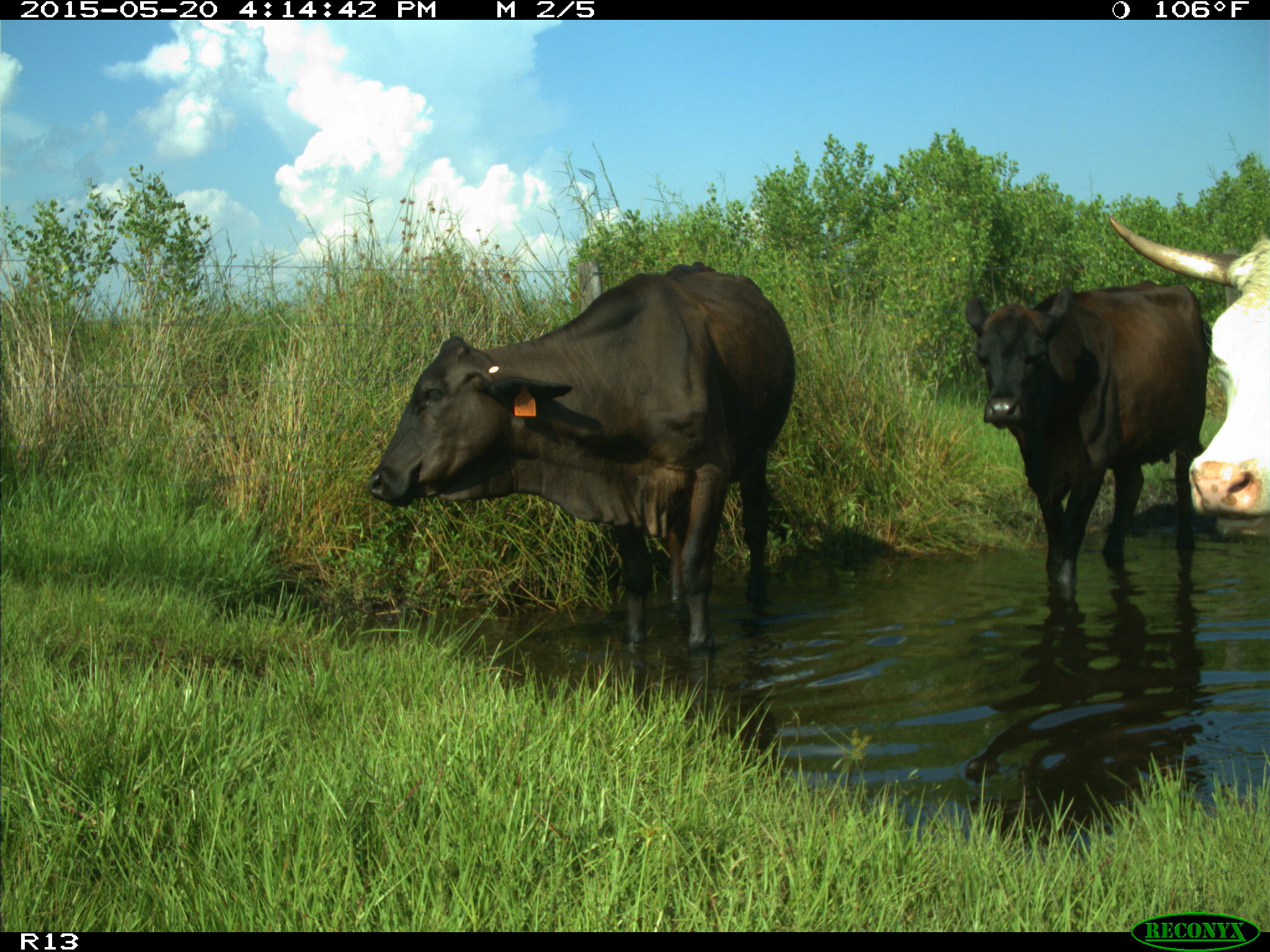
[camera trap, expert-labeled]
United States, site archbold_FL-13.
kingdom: Animalia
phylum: Chordata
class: Mammalia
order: Artiodactyla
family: Bovidae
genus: Bos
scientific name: Bos taurus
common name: domestic cow